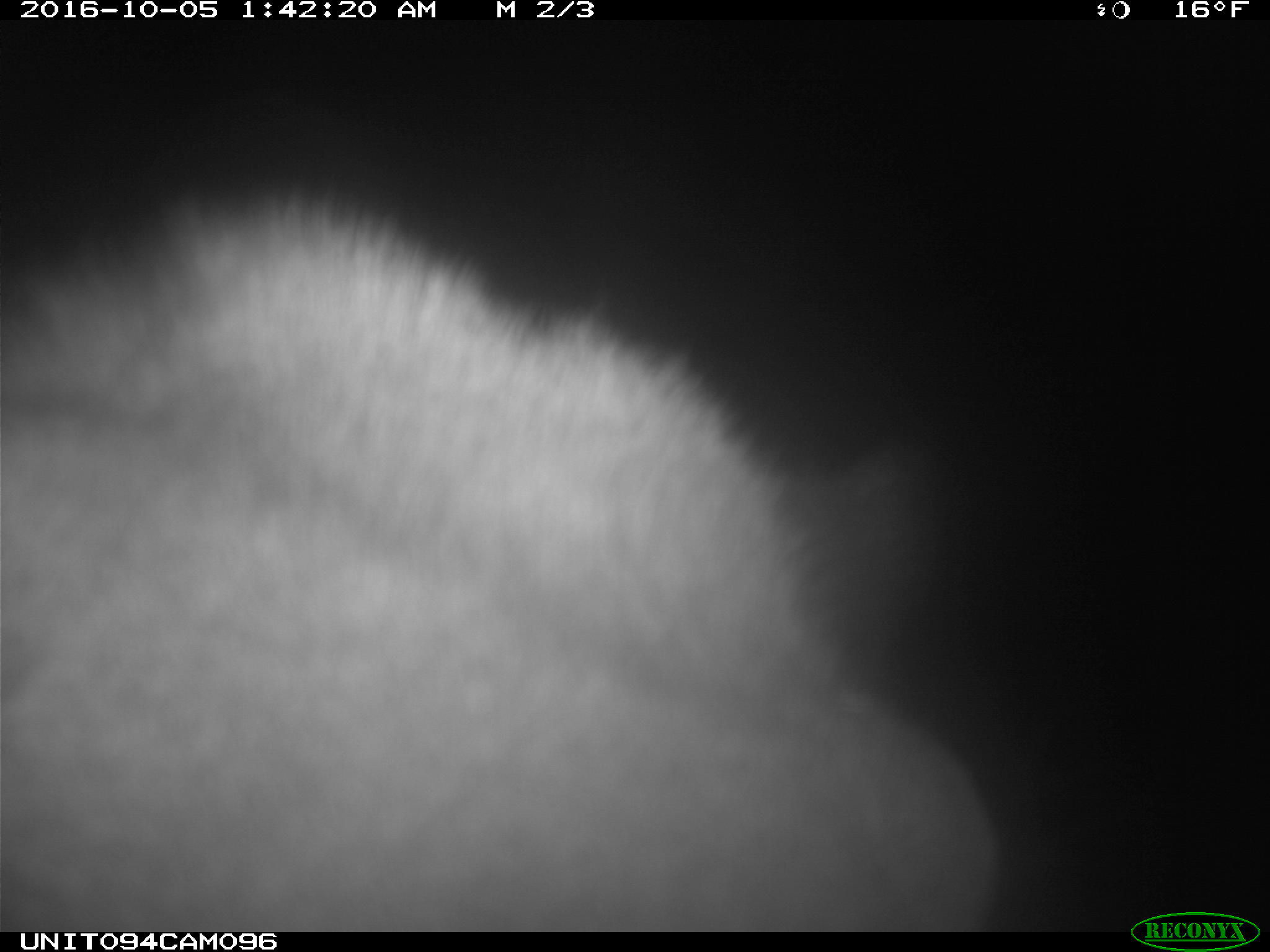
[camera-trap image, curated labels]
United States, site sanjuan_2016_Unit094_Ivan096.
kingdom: Animalia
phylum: Chordata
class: Mammalia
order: Artiodactyla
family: Cervidae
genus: Cervus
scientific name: Cervus elaphus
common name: red deer